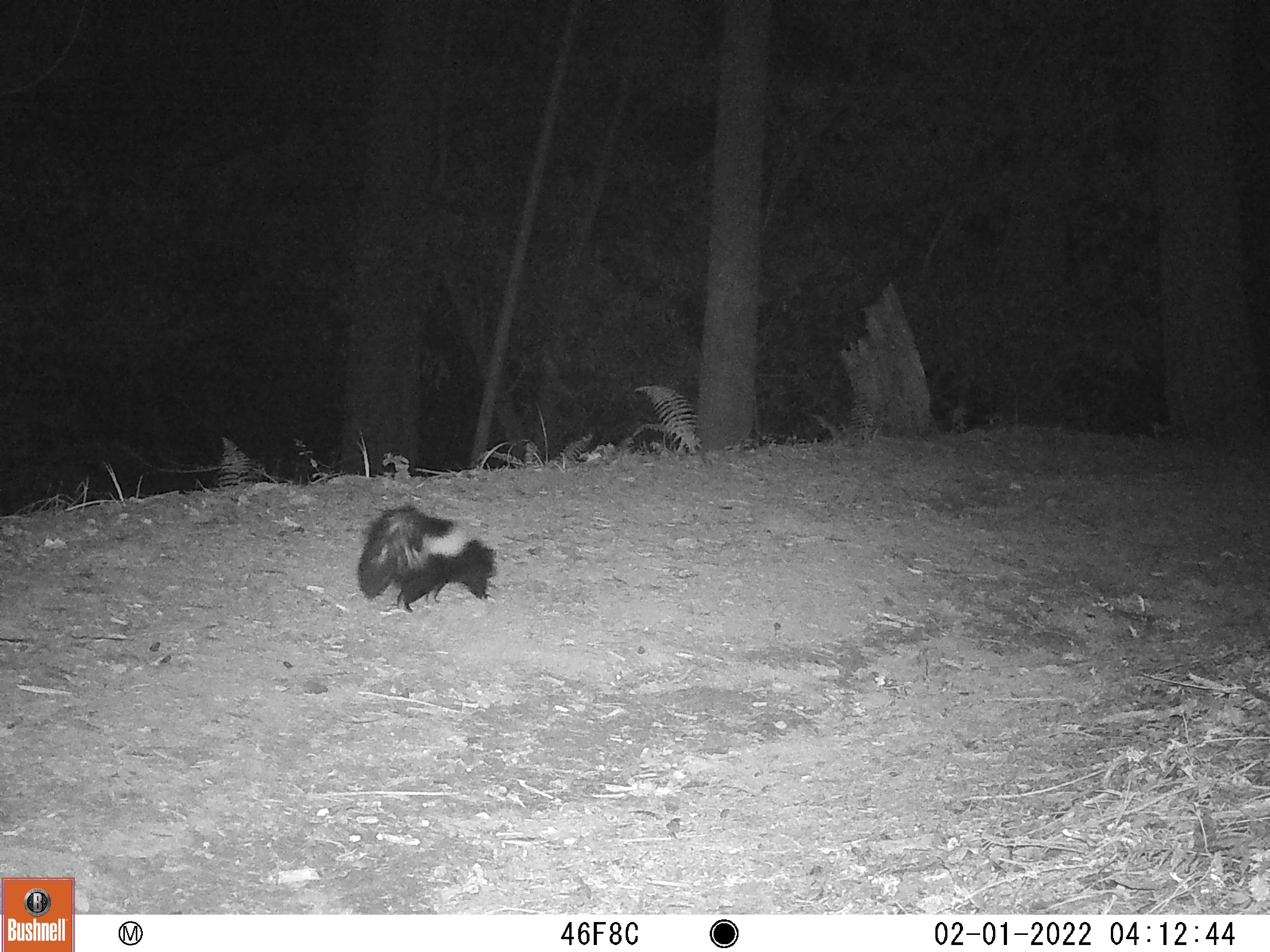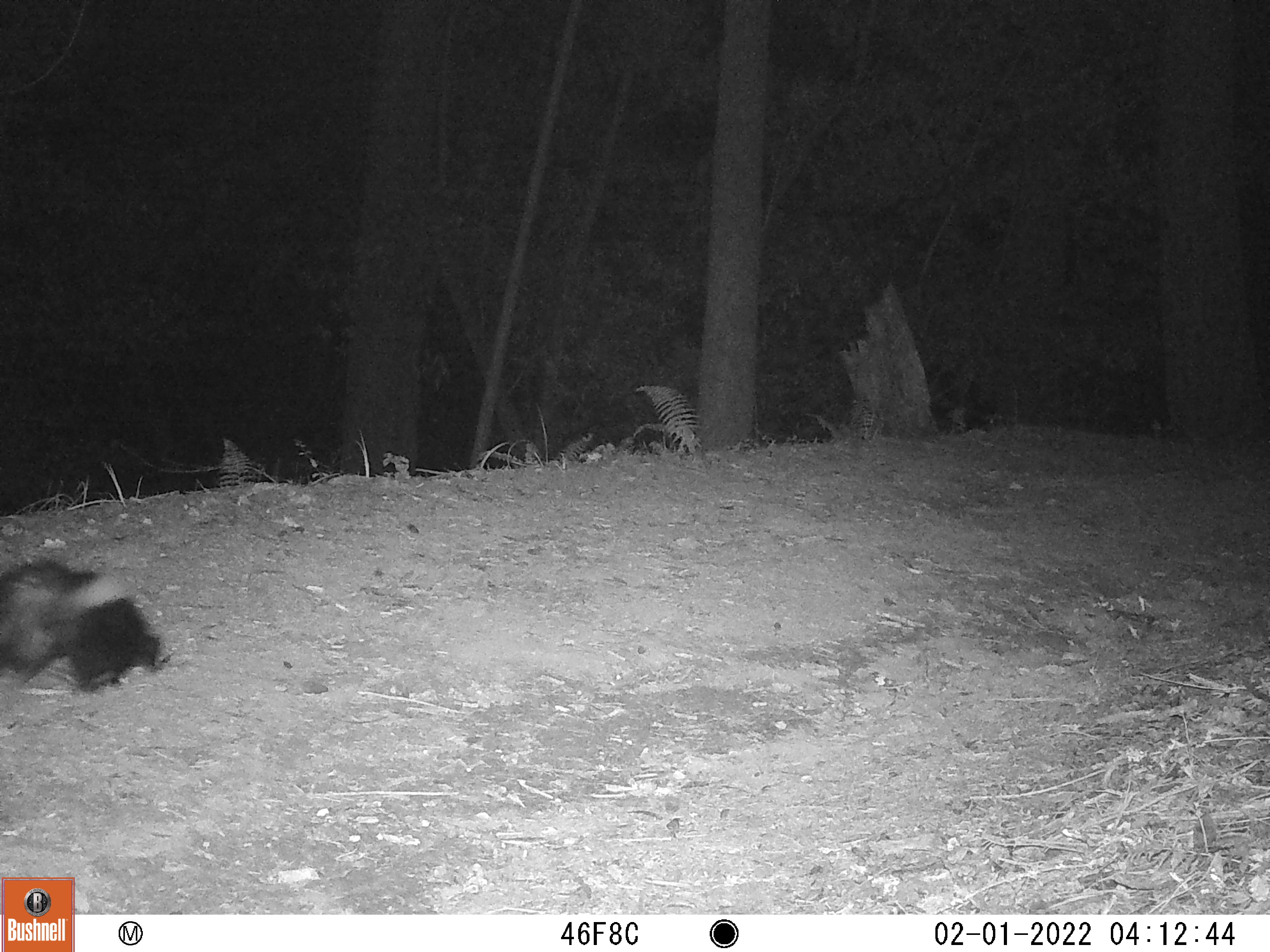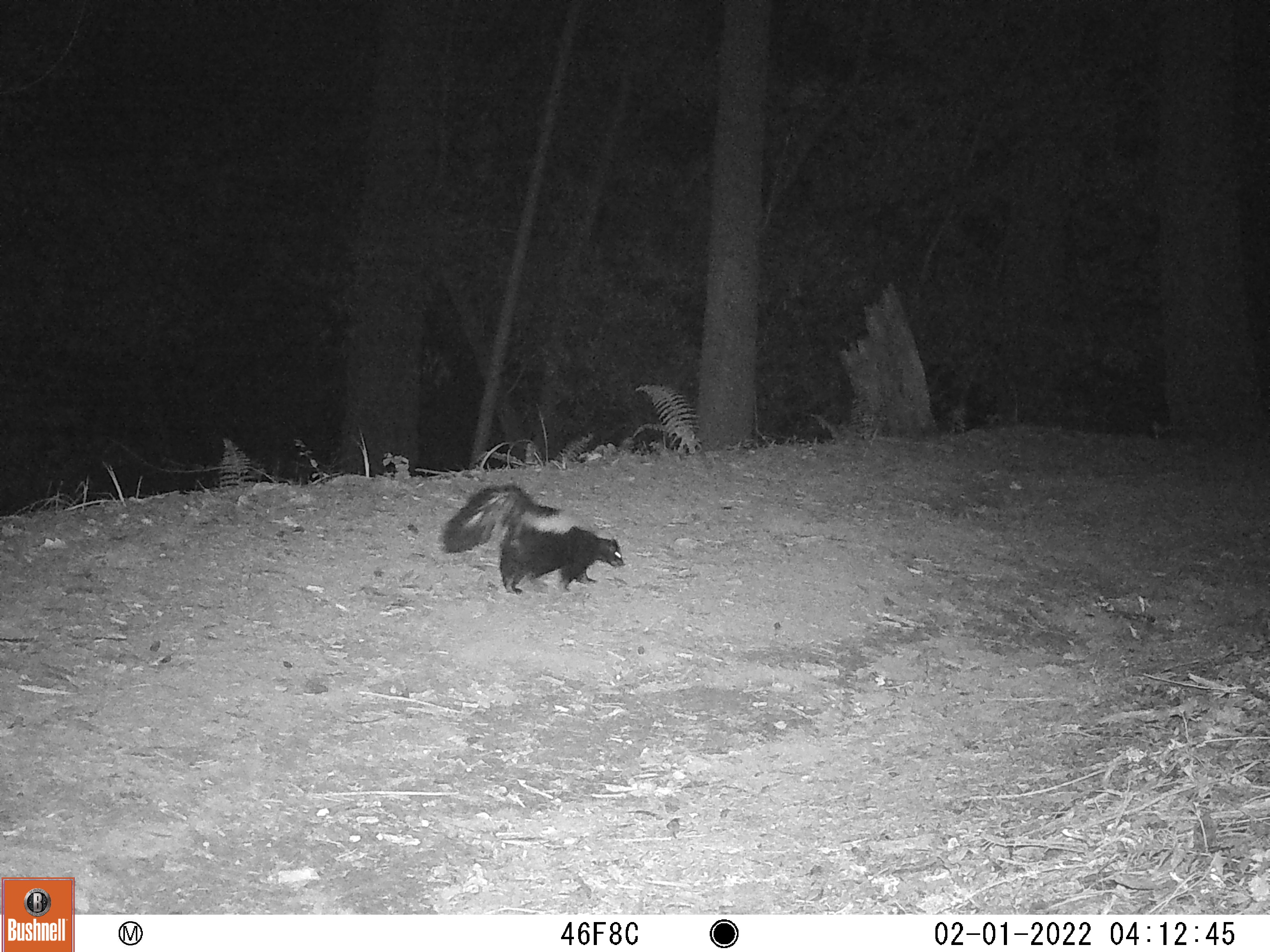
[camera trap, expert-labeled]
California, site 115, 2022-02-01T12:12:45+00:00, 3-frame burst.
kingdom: Animalia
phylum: Chordata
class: Mammalia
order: Carnivora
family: Mephitidae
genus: Mephitis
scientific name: Mephitis mephitis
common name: striped skunk